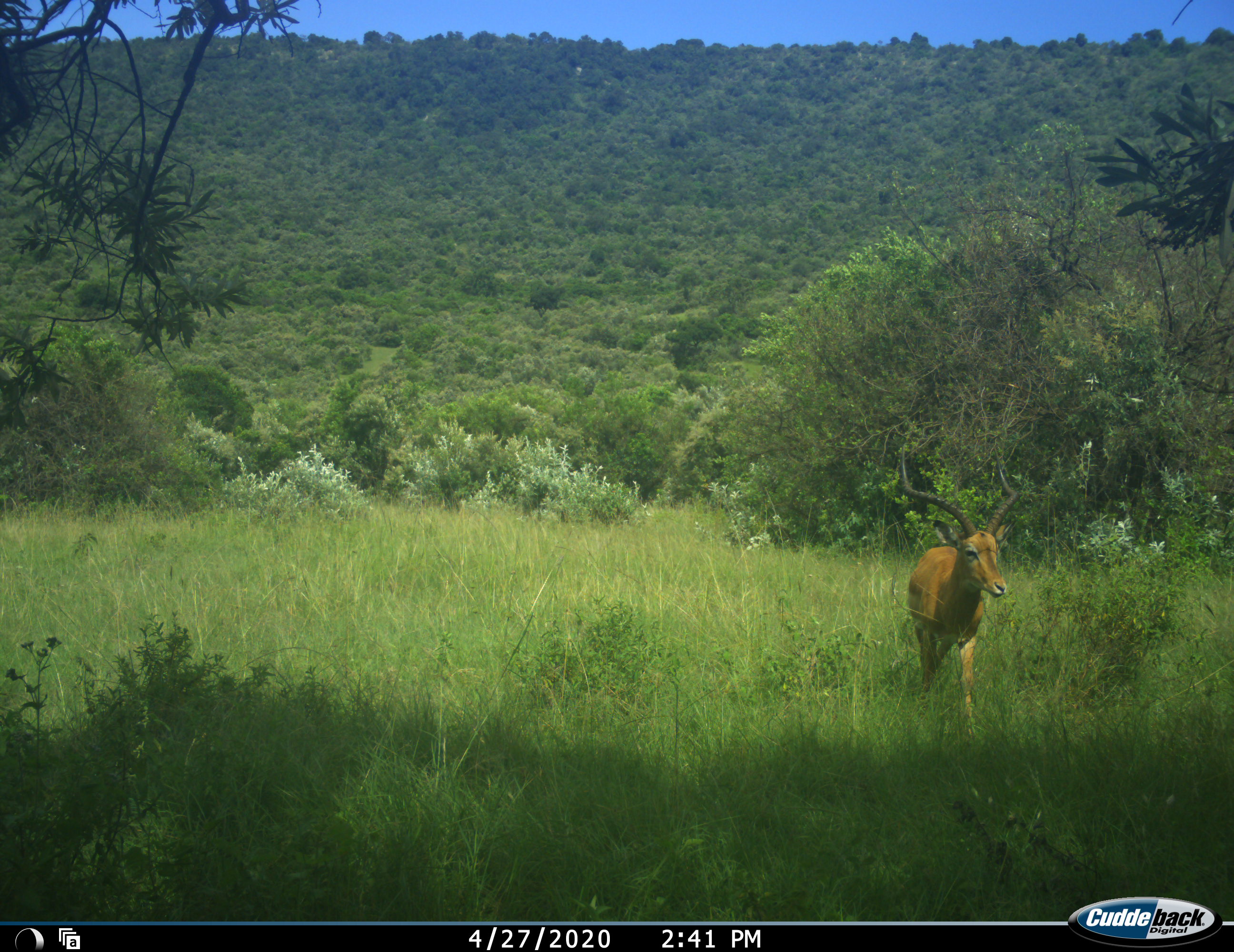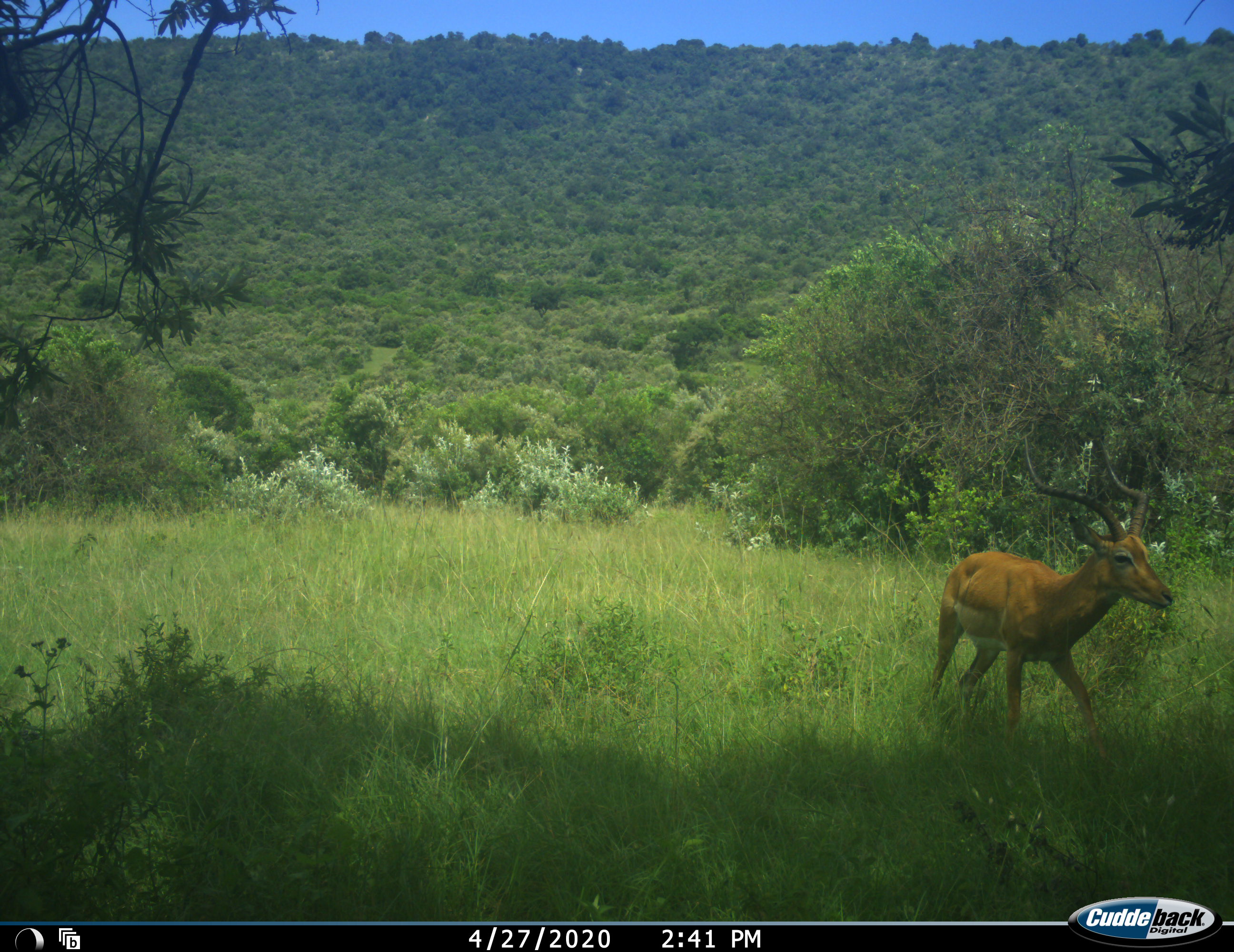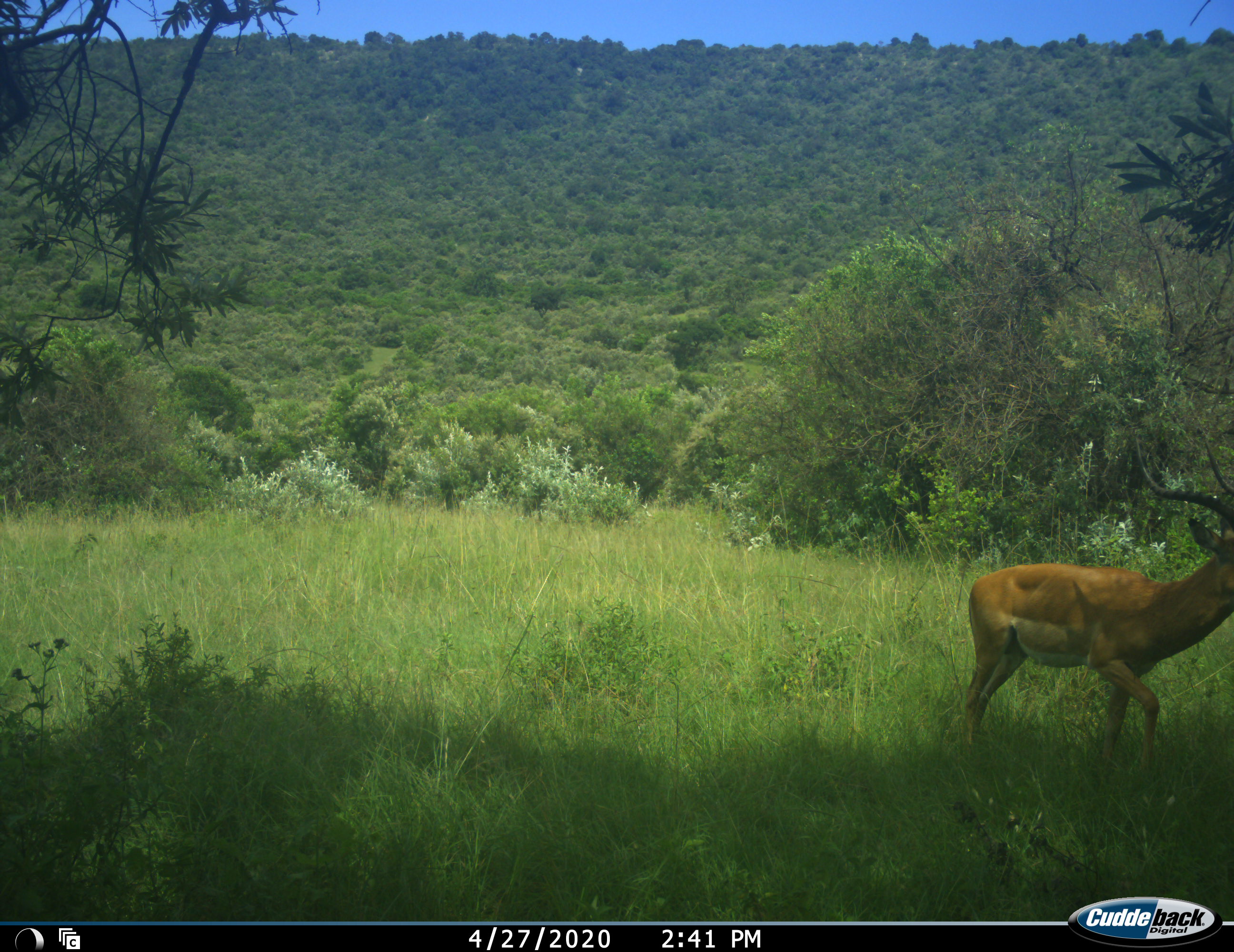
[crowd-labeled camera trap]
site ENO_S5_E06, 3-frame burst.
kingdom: Animalia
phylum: Chordata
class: Mammalia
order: Artiodactyla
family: Bovidae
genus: Aepyceros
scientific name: Aepyceros melampus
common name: impala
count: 1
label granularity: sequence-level